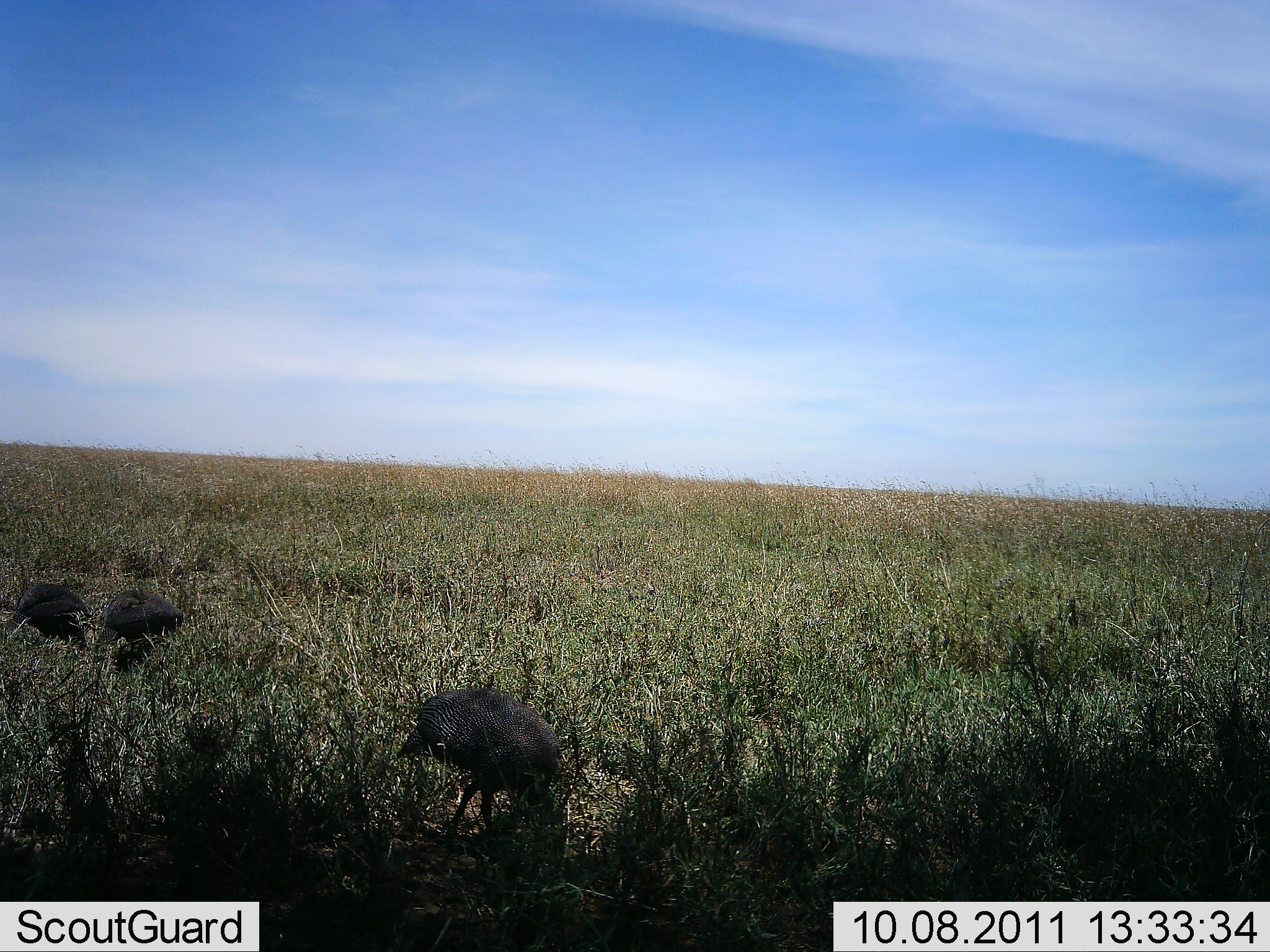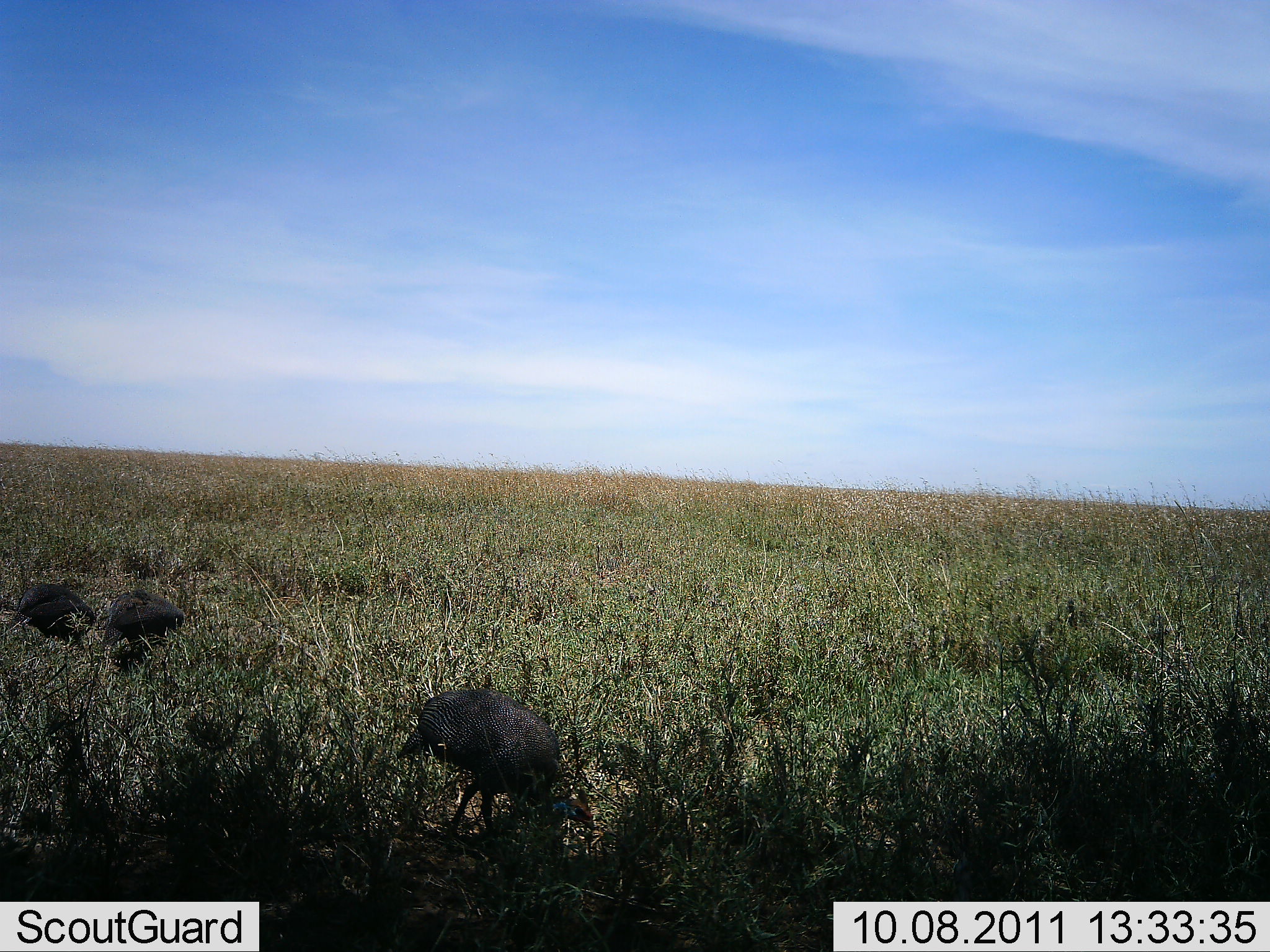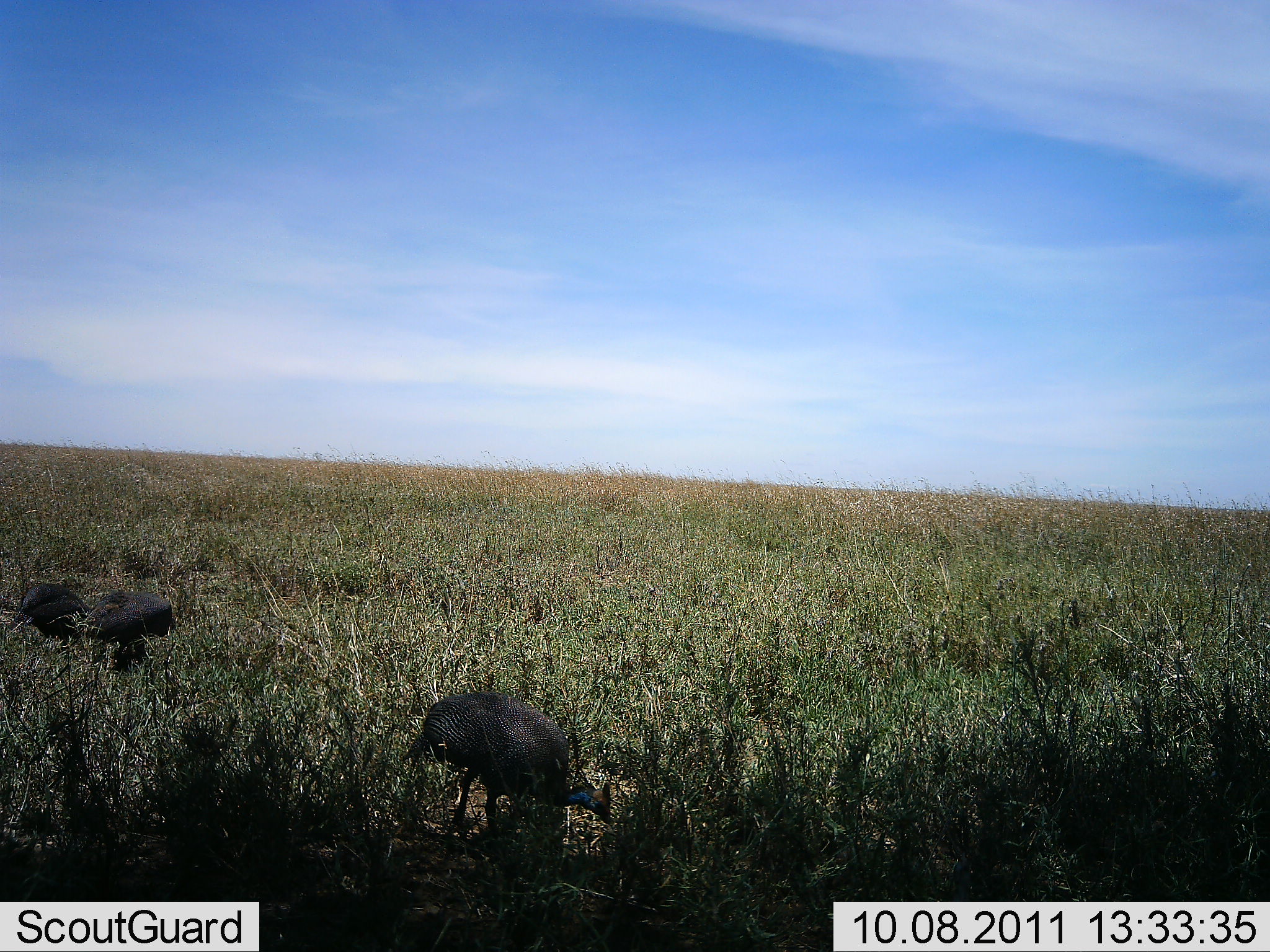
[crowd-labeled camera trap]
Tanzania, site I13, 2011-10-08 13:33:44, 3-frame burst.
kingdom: Animalia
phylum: Chordata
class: Aves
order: Galliformes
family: Numididae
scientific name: Numididae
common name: guinea fowl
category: guineafowl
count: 3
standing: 0%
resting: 0%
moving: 0%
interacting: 0%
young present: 0%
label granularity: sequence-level